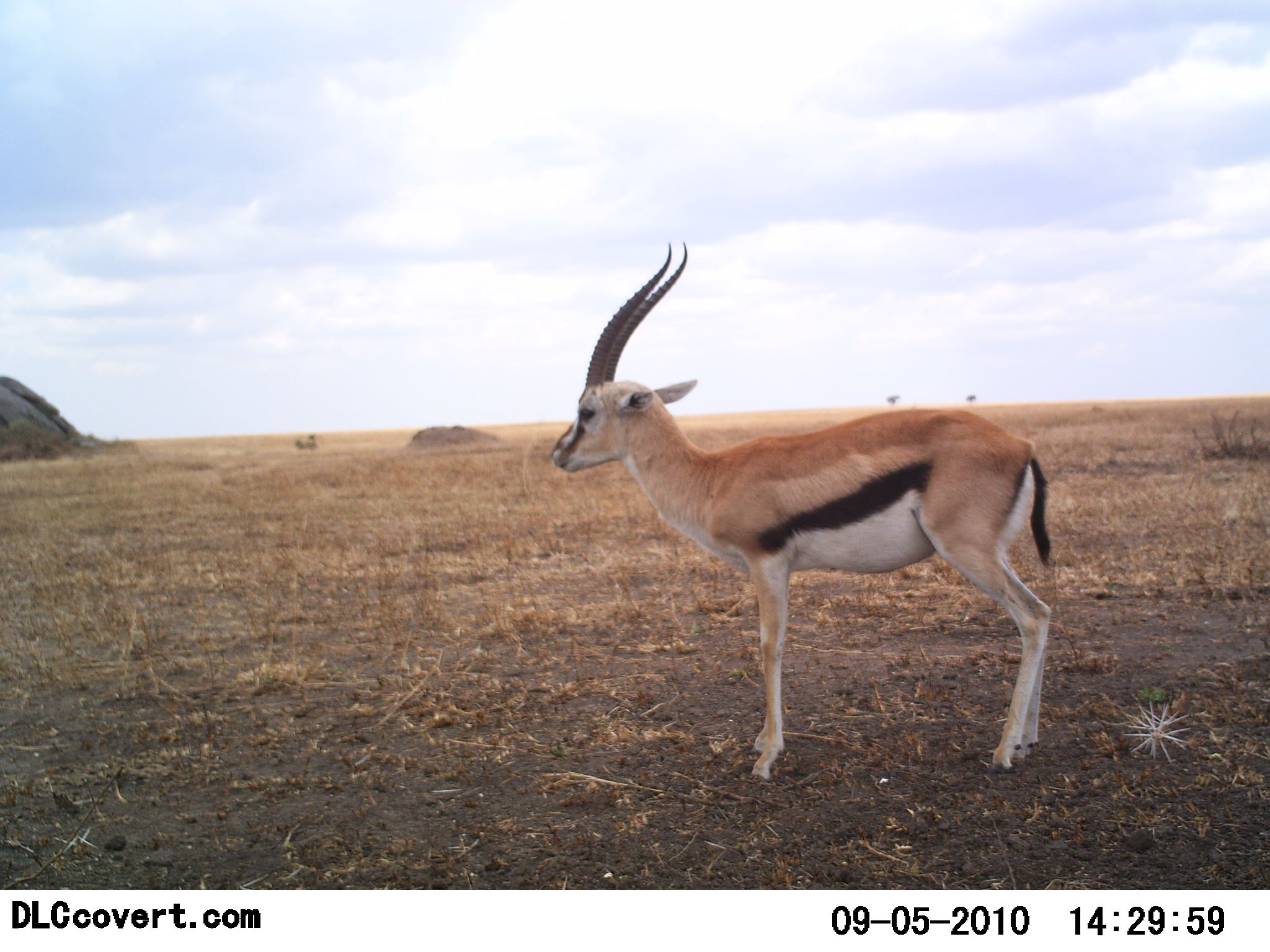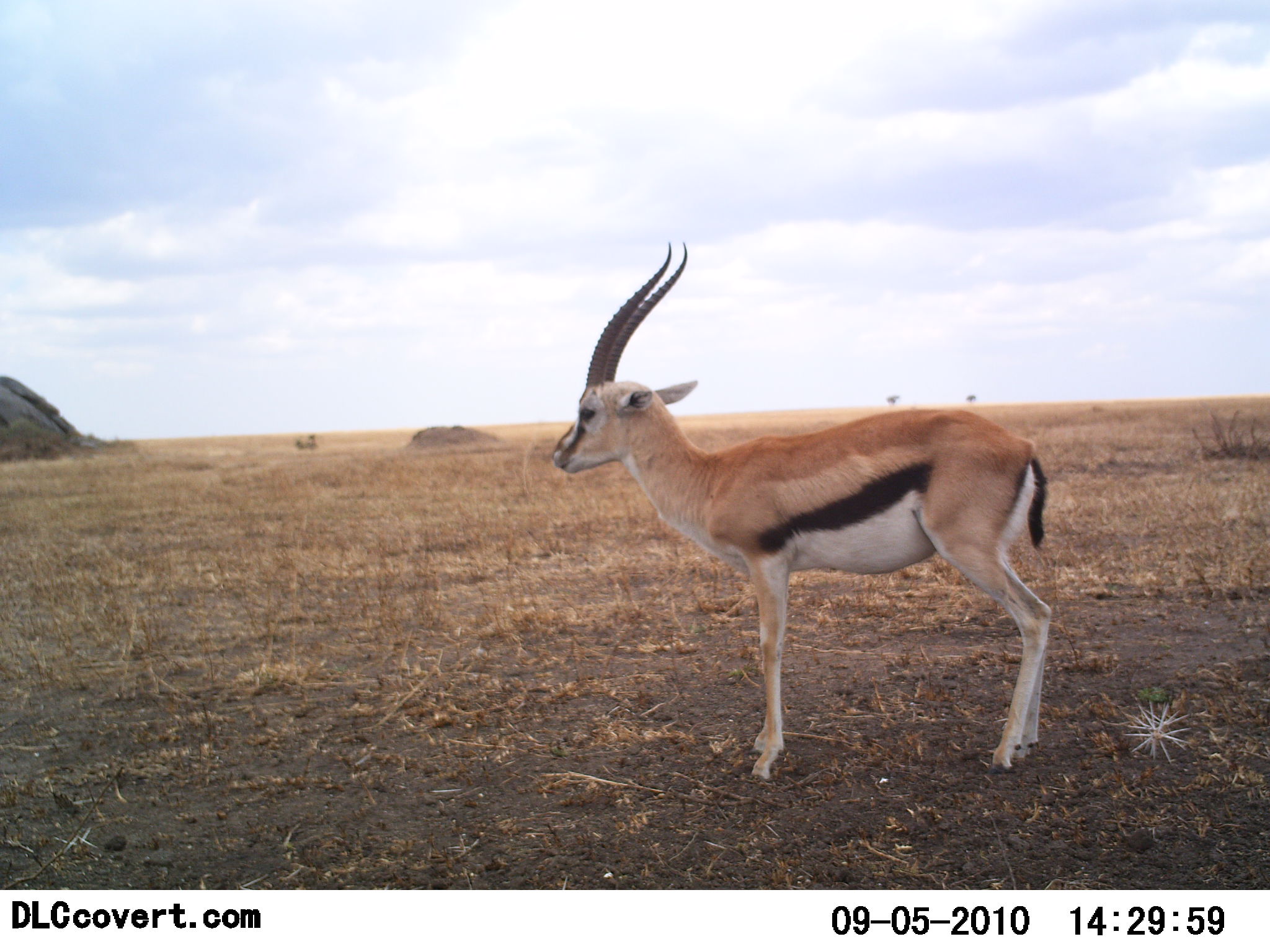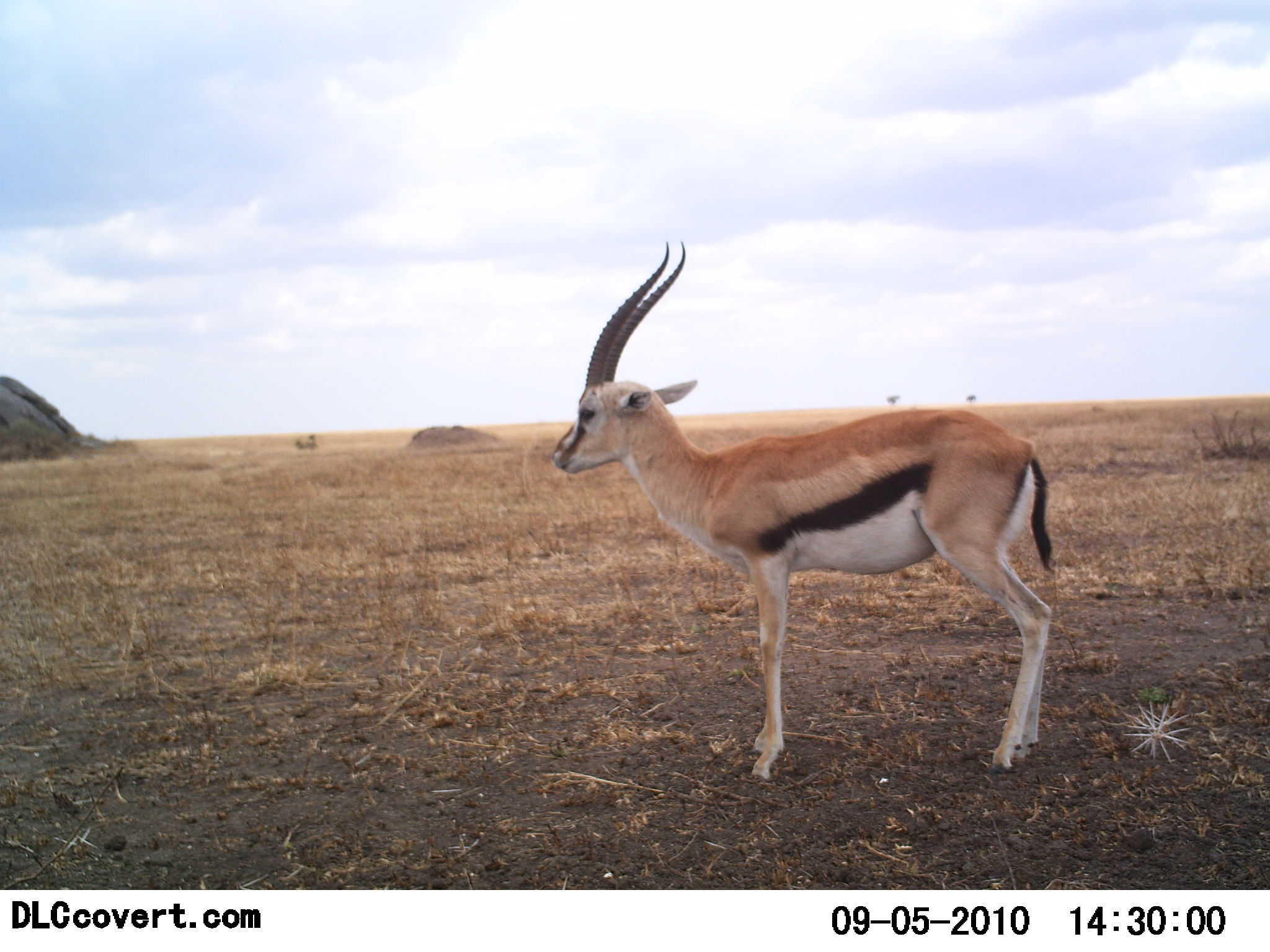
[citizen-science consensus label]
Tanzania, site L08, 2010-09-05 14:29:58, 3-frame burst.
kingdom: Animalia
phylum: Chordata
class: Mammalia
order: Artiodactyla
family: Bovidae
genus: Eudorcas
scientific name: Eudorcas thomsonii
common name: thomson's gazelle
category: gazellethomsons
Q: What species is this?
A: Gazellethomsons (thomson's gazelle) (Eudorcas thomsonii).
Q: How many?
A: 1.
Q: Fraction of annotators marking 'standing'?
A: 100%.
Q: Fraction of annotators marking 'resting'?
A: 0%.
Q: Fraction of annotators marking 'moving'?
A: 0%.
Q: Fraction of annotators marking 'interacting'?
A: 0%.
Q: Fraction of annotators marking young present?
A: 0%.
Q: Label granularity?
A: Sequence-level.